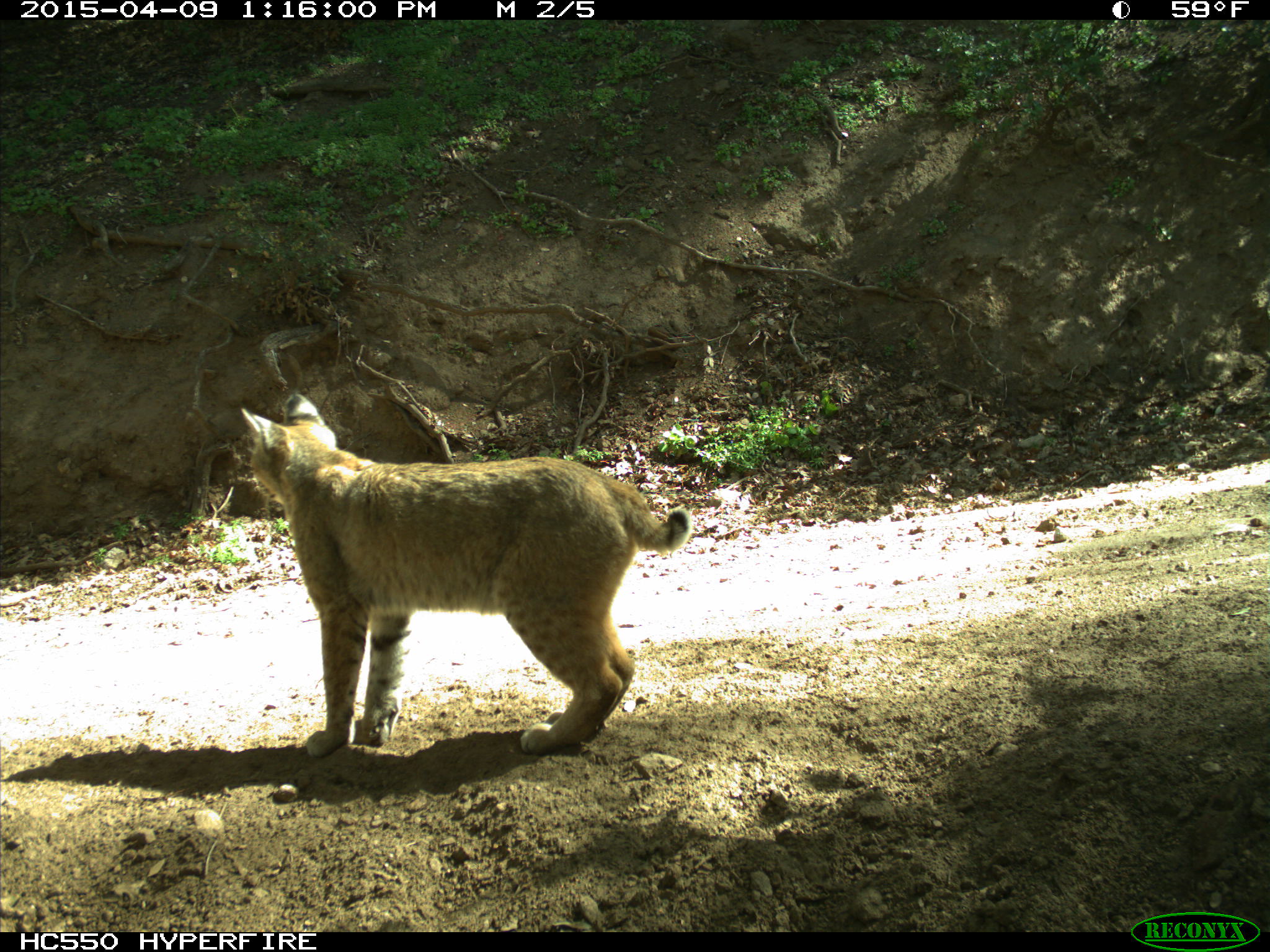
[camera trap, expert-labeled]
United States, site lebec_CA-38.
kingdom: Animalia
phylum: Chordata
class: Mammalia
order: Carnivora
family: Felidae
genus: Lynx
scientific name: Lynx rufus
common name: bobcat